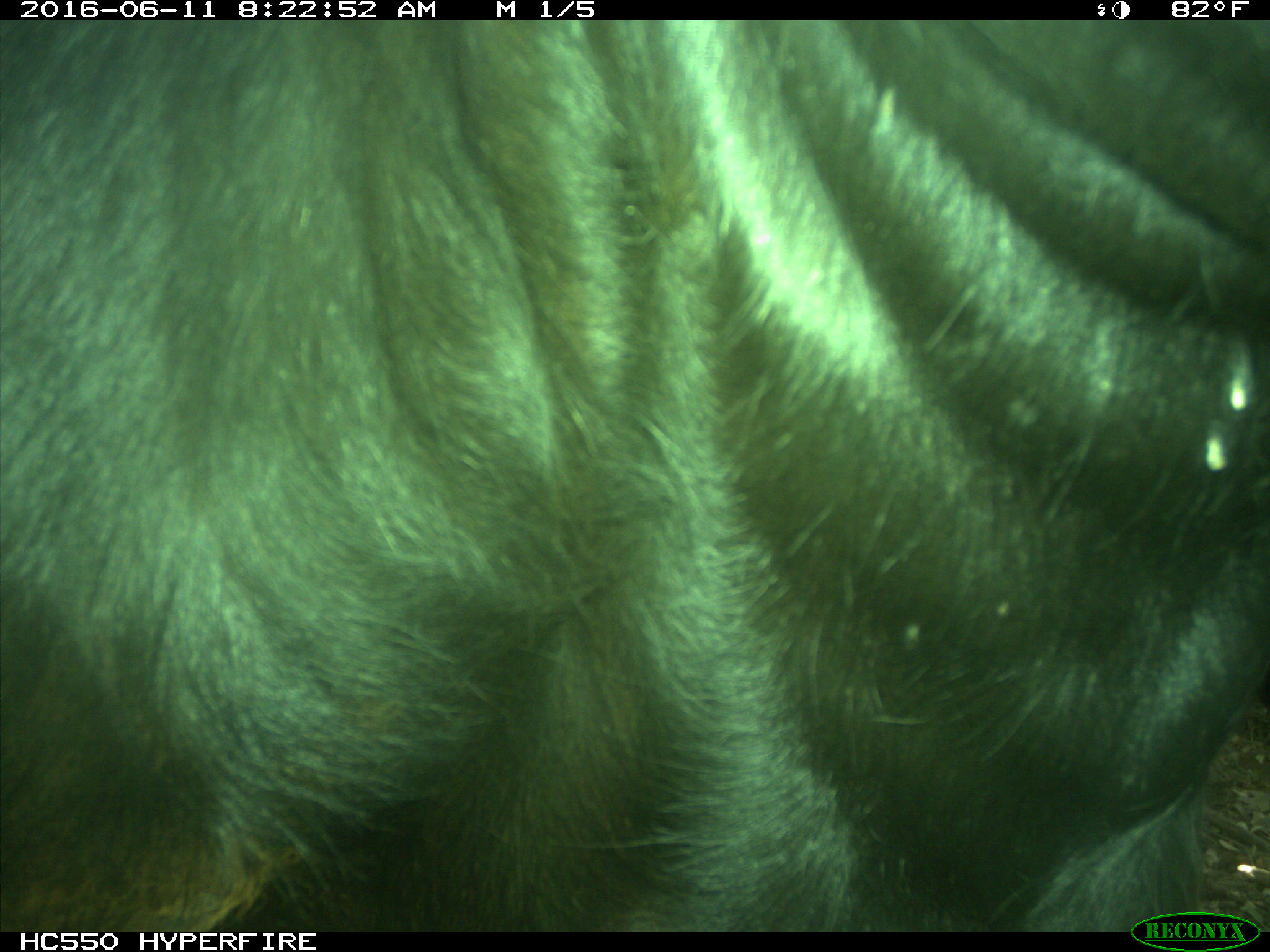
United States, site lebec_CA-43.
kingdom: Animalia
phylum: Chordata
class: Mammalia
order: Artiodactyla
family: Bovidae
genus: Bos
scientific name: Bos taurus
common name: domestic cow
Bos taurus (domestic cow).